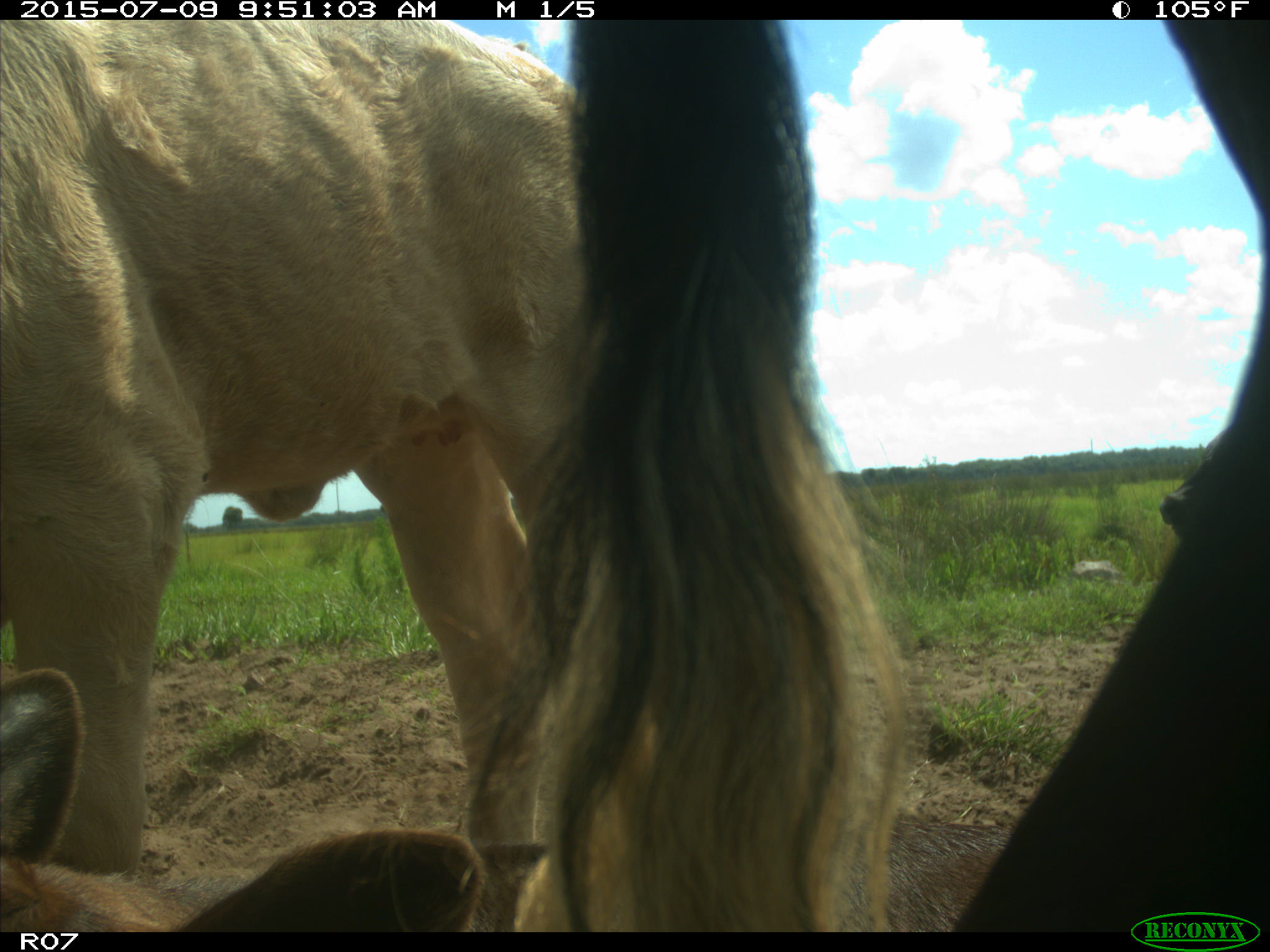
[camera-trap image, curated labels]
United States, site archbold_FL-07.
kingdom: Animalia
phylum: Chordata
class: Mammalia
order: Artiodactyla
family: Bovidae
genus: Bos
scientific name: Bos taurus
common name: domestic cow